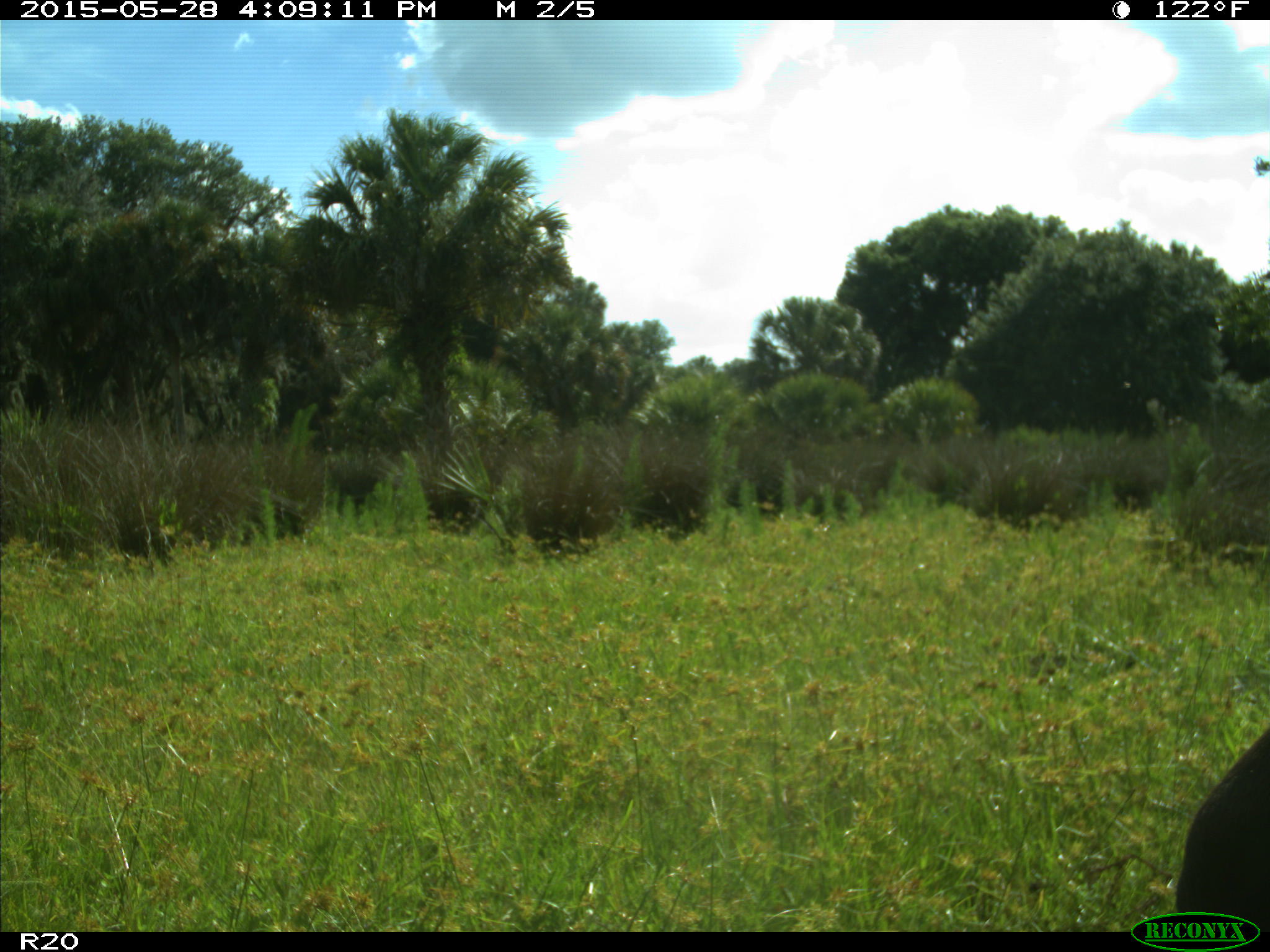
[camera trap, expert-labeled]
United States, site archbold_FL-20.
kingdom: Animalia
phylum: Chordata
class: Mammalia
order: Artiodactyla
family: Bovidae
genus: Bos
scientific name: Bos taurus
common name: domestic cow